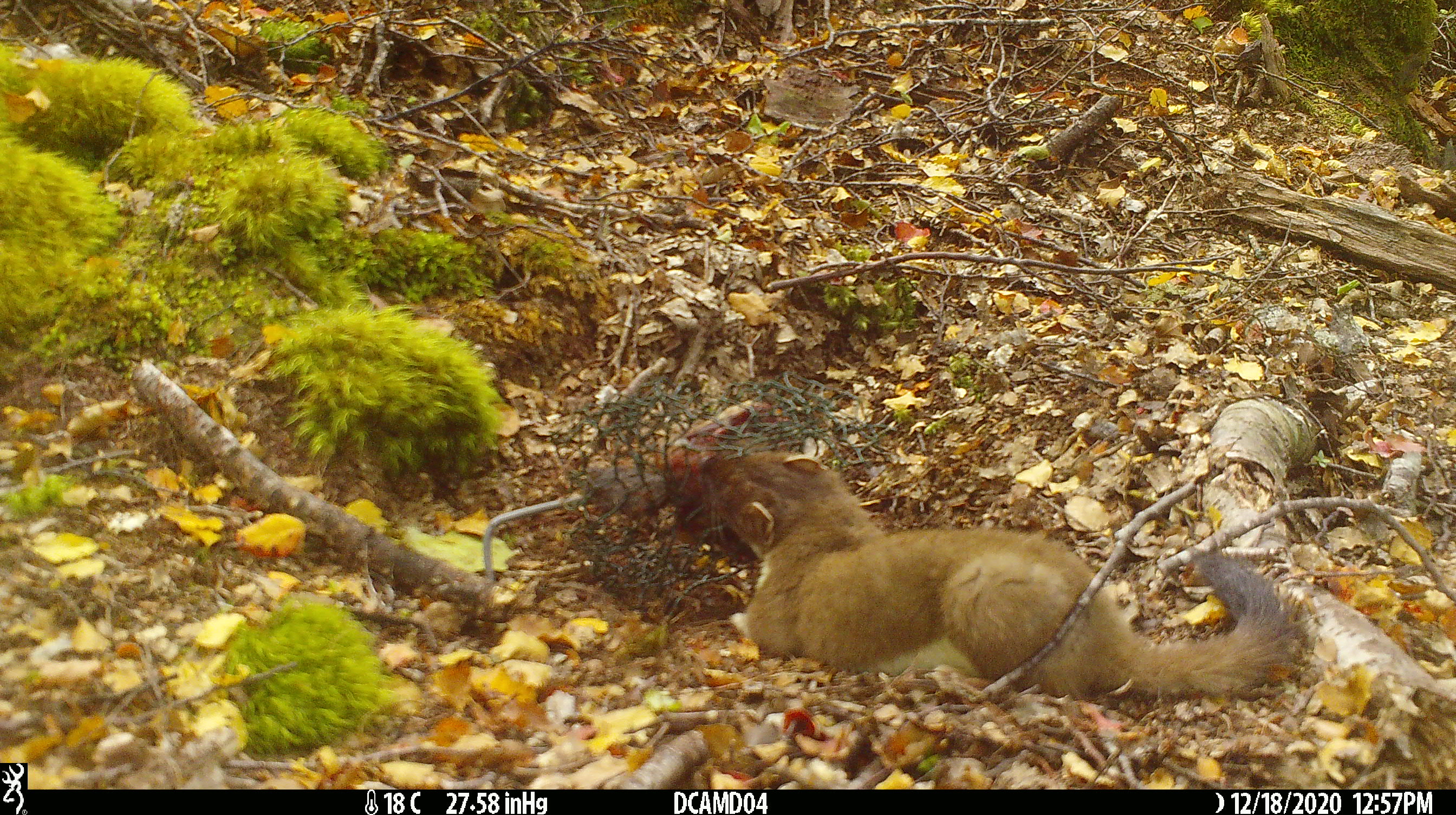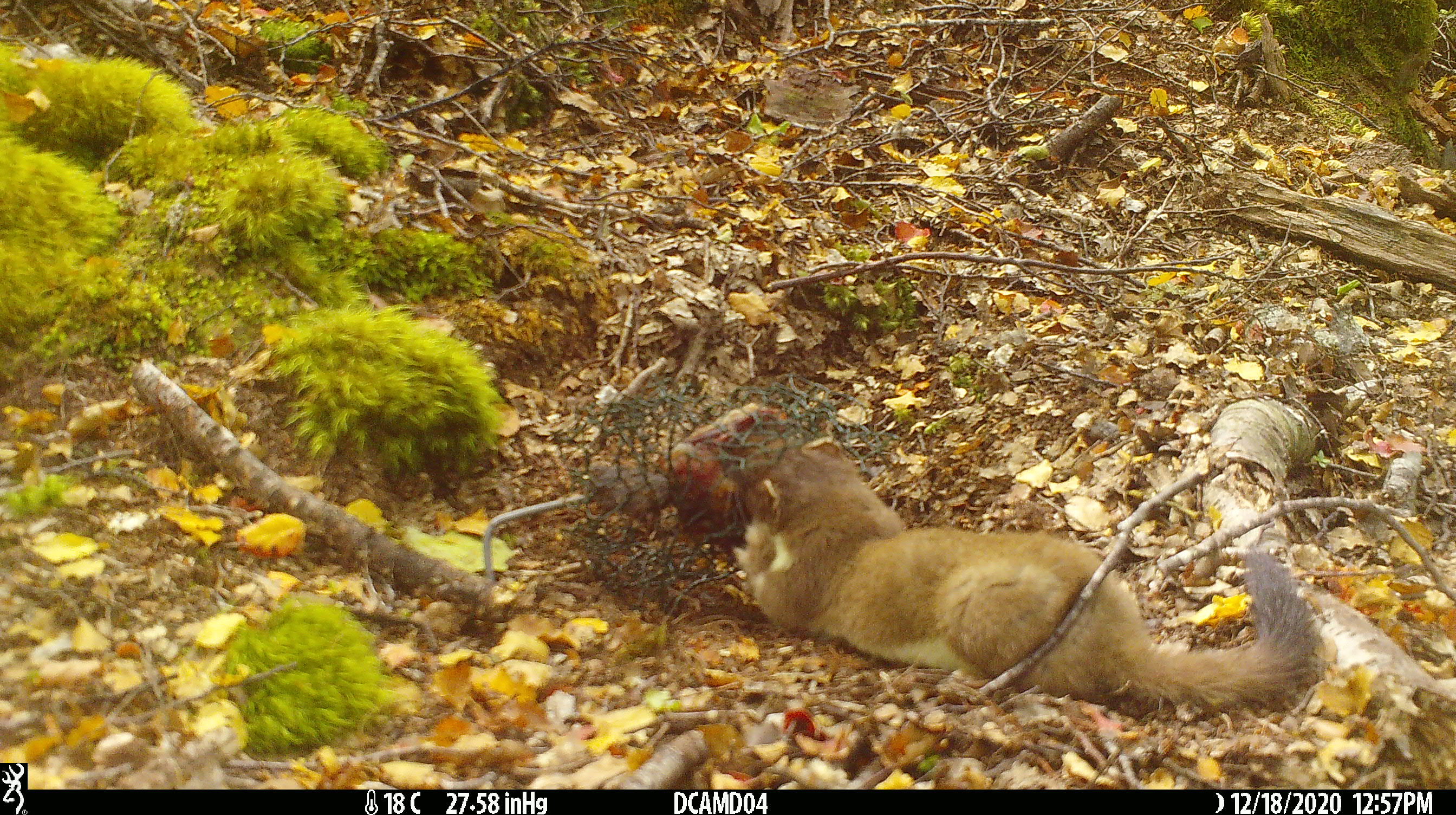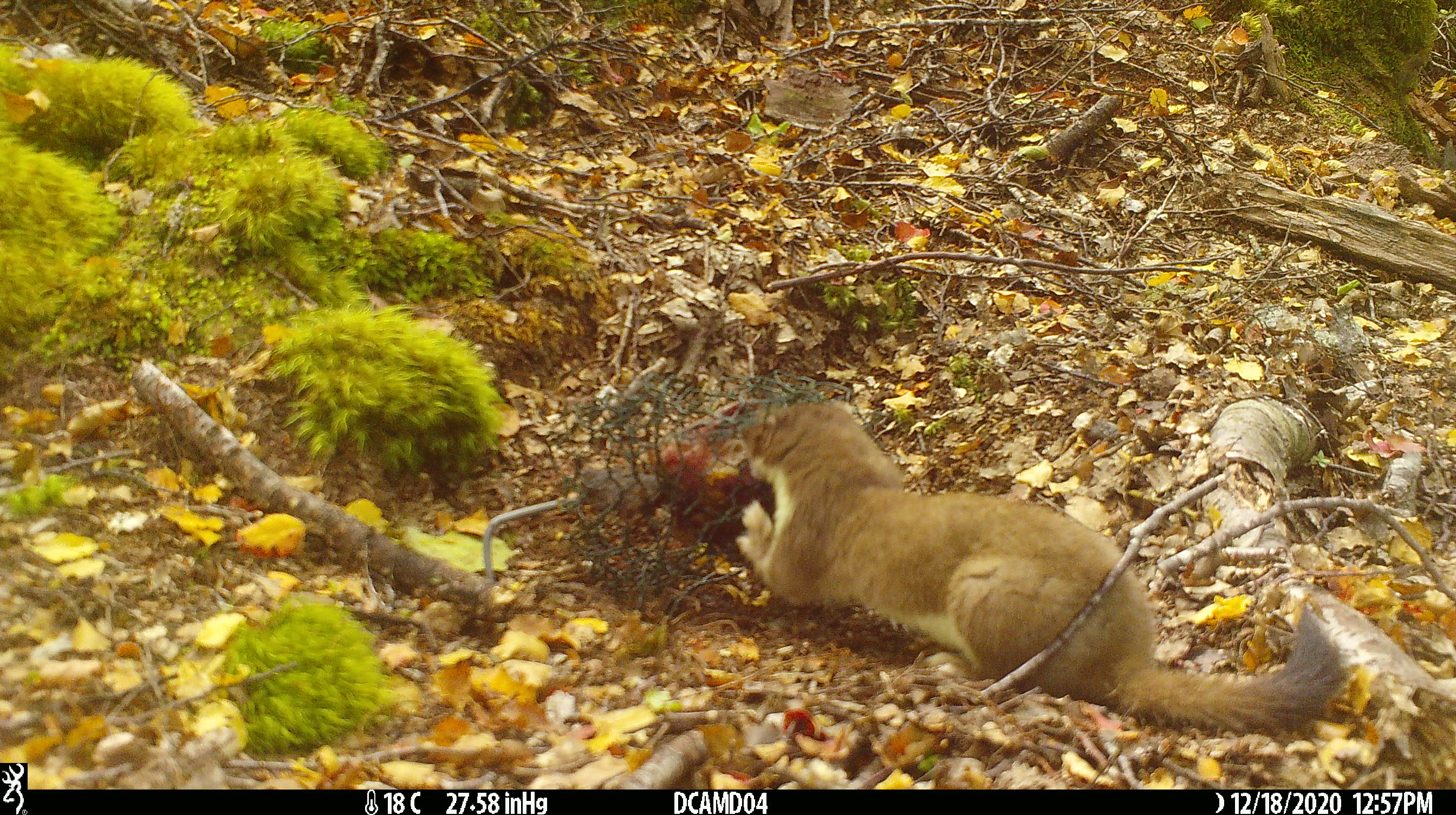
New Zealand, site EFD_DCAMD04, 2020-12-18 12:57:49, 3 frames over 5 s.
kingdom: Animalia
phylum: Chordata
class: Mammalia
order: Carnivora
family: Mustelidae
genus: Mustela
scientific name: Mustela erminea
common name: stoat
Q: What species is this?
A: Stoat (Mustela erminea).